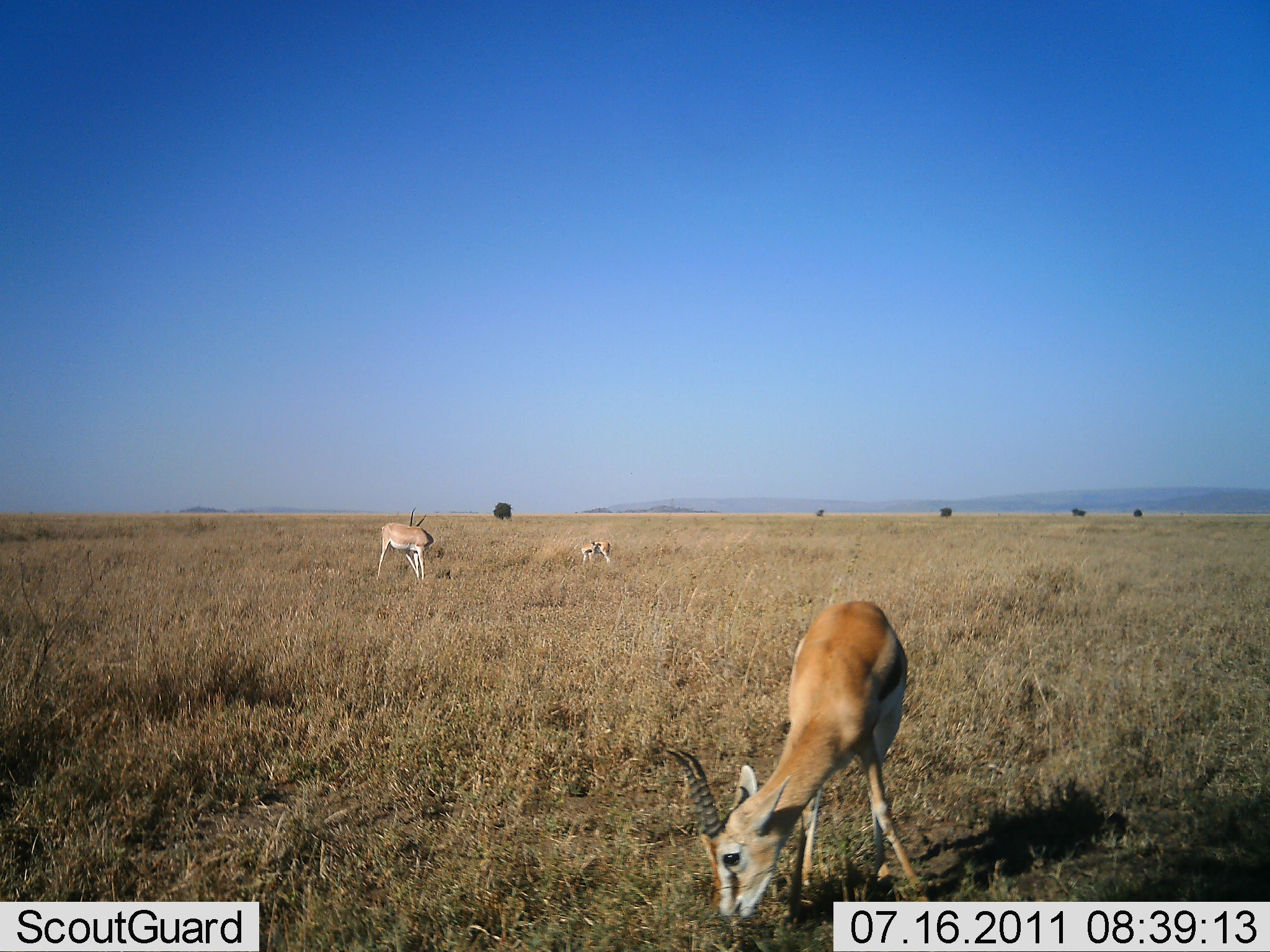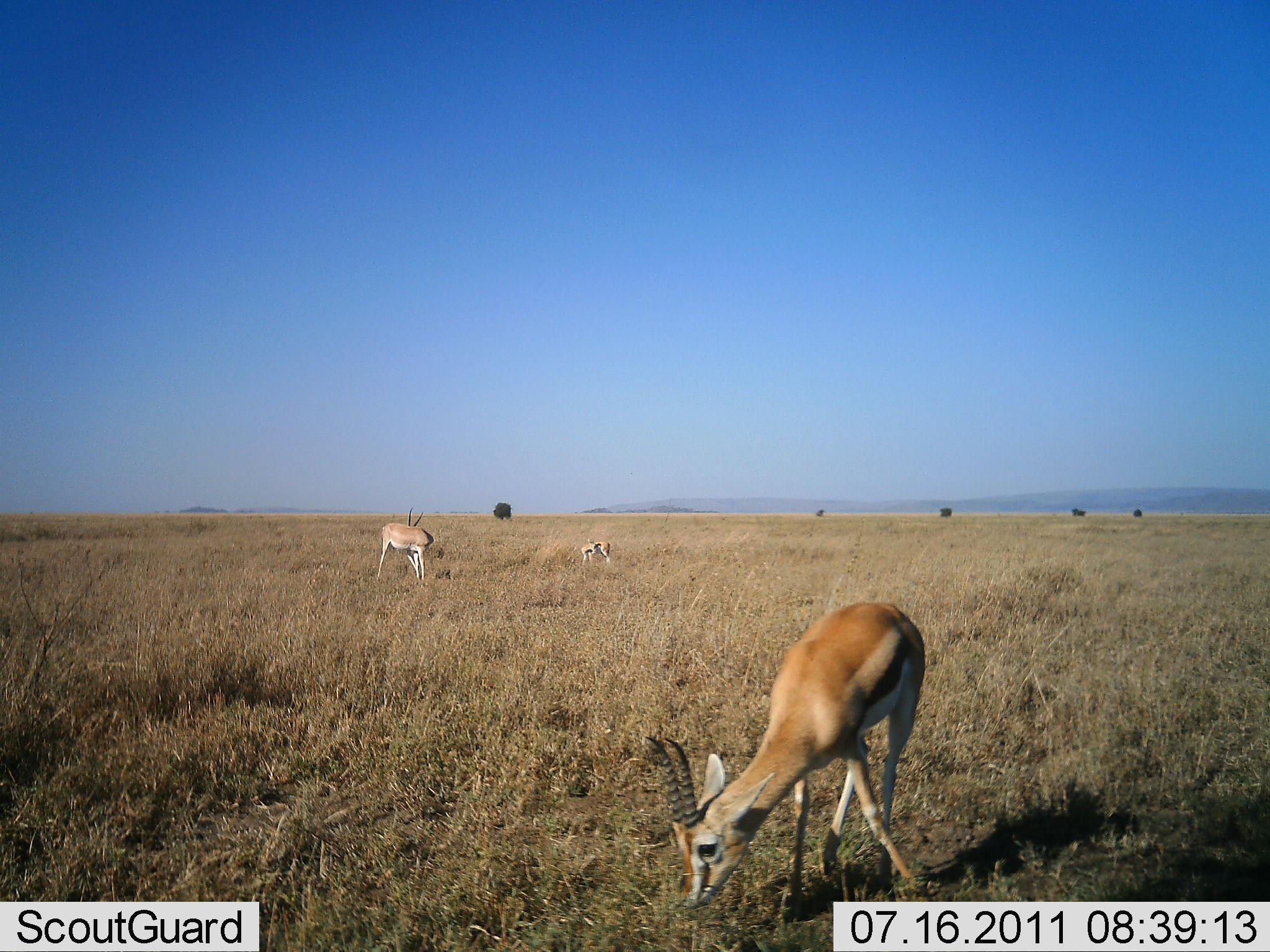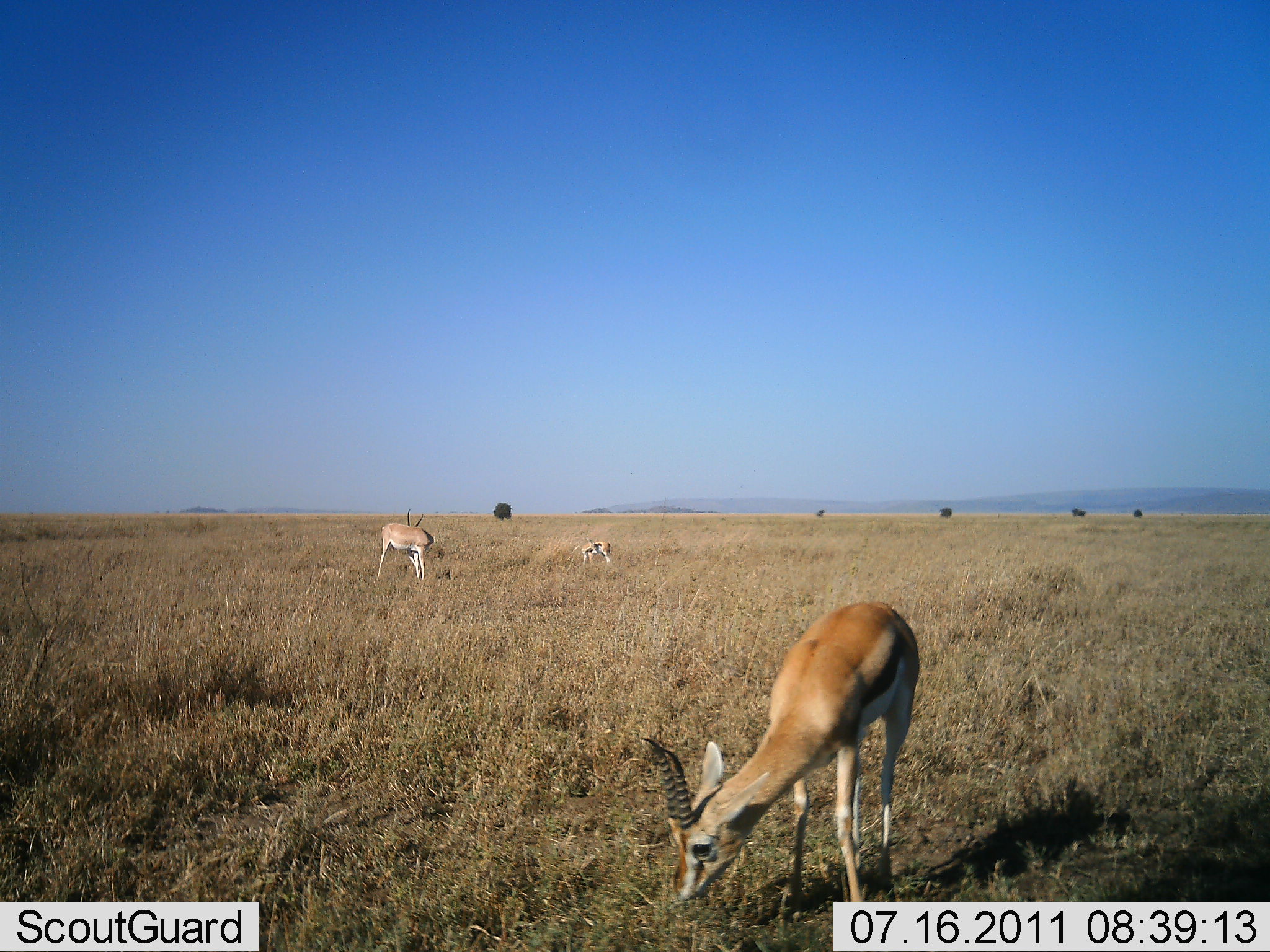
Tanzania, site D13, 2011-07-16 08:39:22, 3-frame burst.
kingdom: Animalia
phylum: Chordata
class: Mammalia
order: Artiodactyla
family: Bovidae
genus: Eudorcas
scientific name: Eudorcas thomsonii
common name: thomson's gazelle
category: gazellethomsons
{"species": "gazellethomsons (thomson's gazelle) (Eudorcas thomsonii)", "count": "3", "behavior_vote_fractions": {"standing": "57%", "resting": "7%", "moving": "7%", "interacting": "0%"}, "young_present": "14%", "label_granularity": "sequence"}